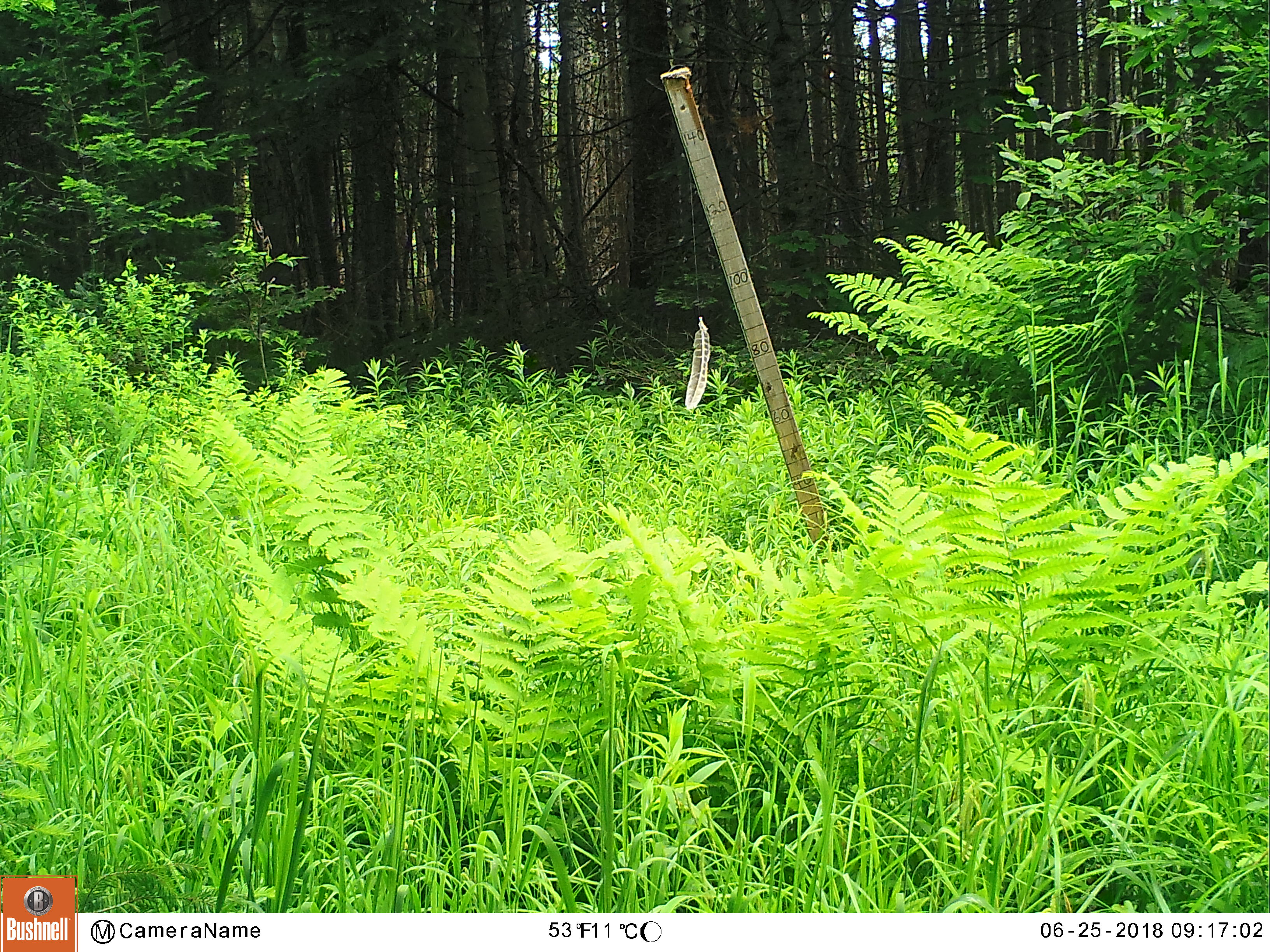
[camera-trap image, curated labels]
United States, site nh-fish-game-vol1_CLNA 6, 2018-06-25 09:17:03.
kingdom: Animalia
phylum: Chordata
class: Mammalia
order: Artiodactyla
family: Cervidae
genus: Odocoileus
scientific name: Odocoileus virginianus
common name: white-tailed deer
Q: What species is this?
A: White-tailed deer (Odocoileus virginianus).